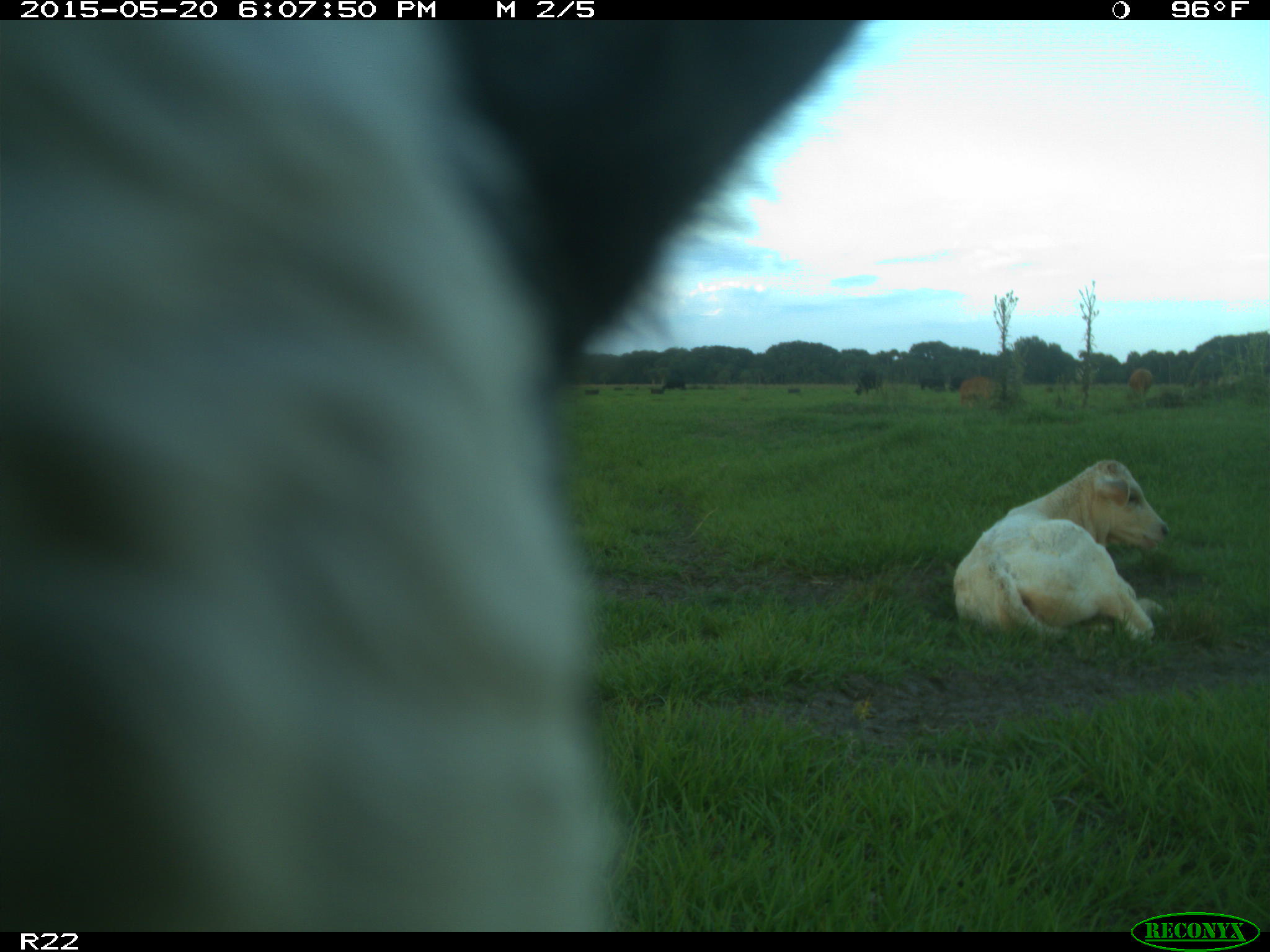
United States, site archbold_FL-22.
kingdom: Animalia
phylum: Chordata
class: Mammalia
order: Artiodactyla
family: Bovidae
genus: Bos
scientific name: Bos taurus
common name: domestic cow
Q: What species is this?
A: Bos taurus (domestic cow).